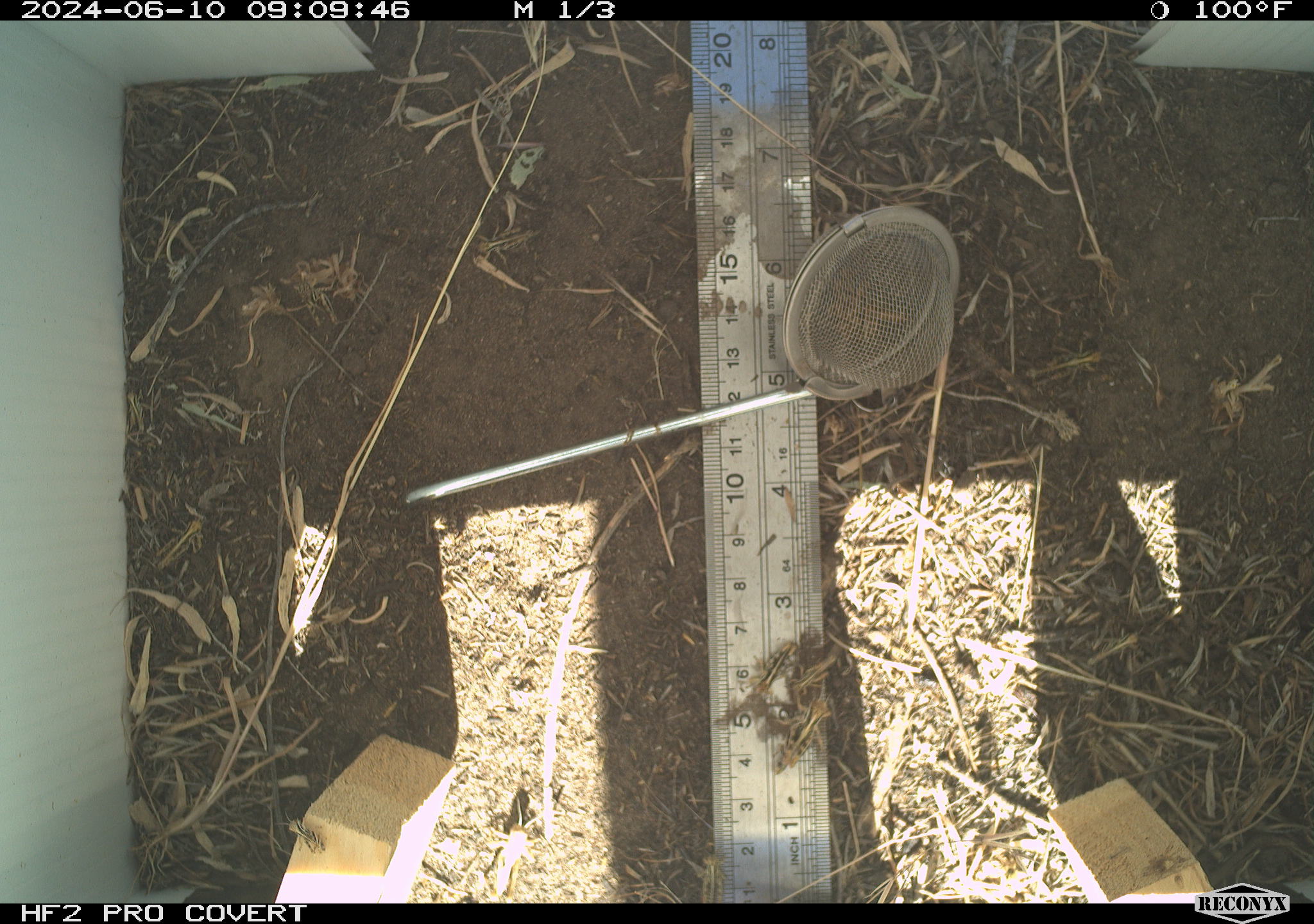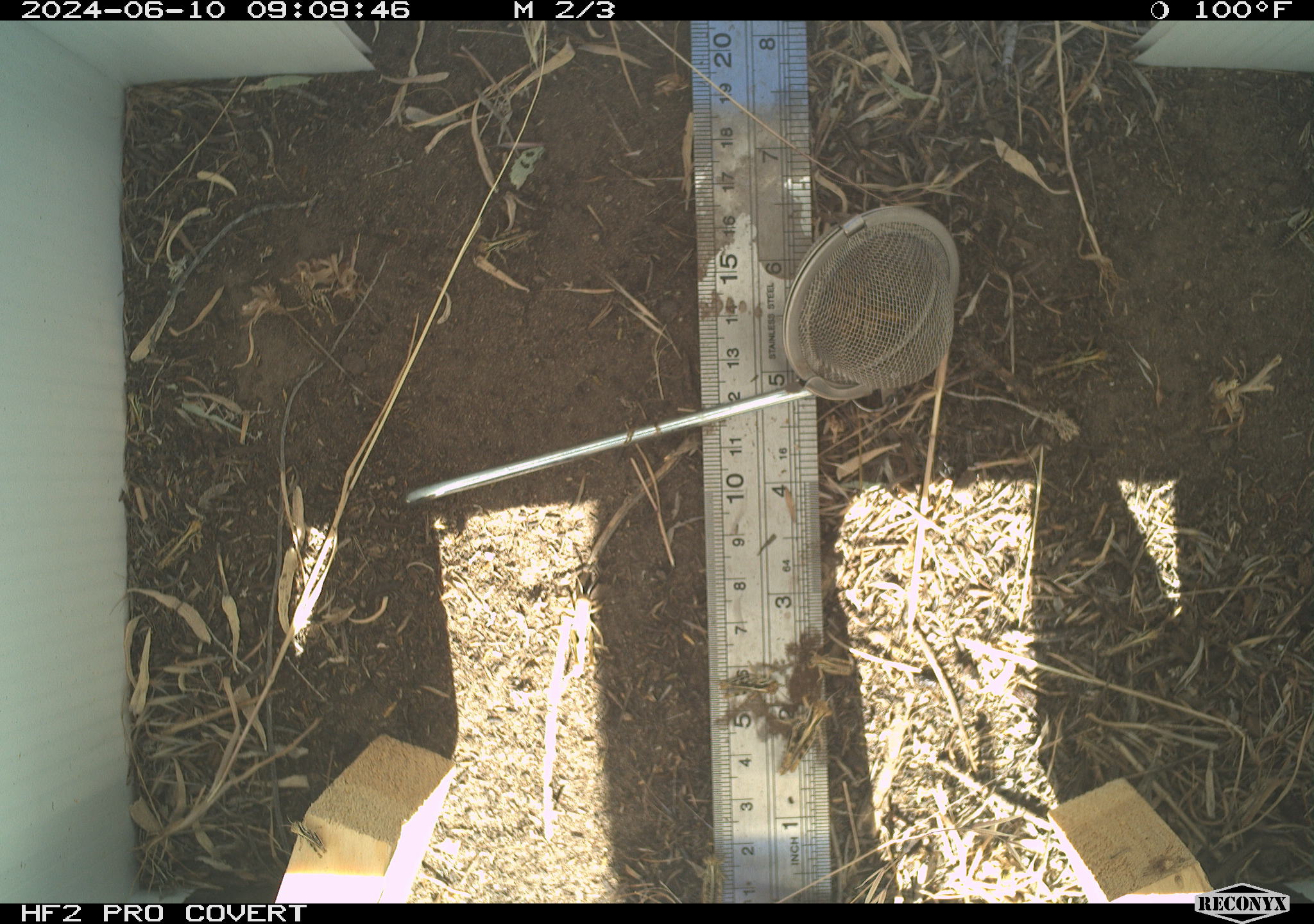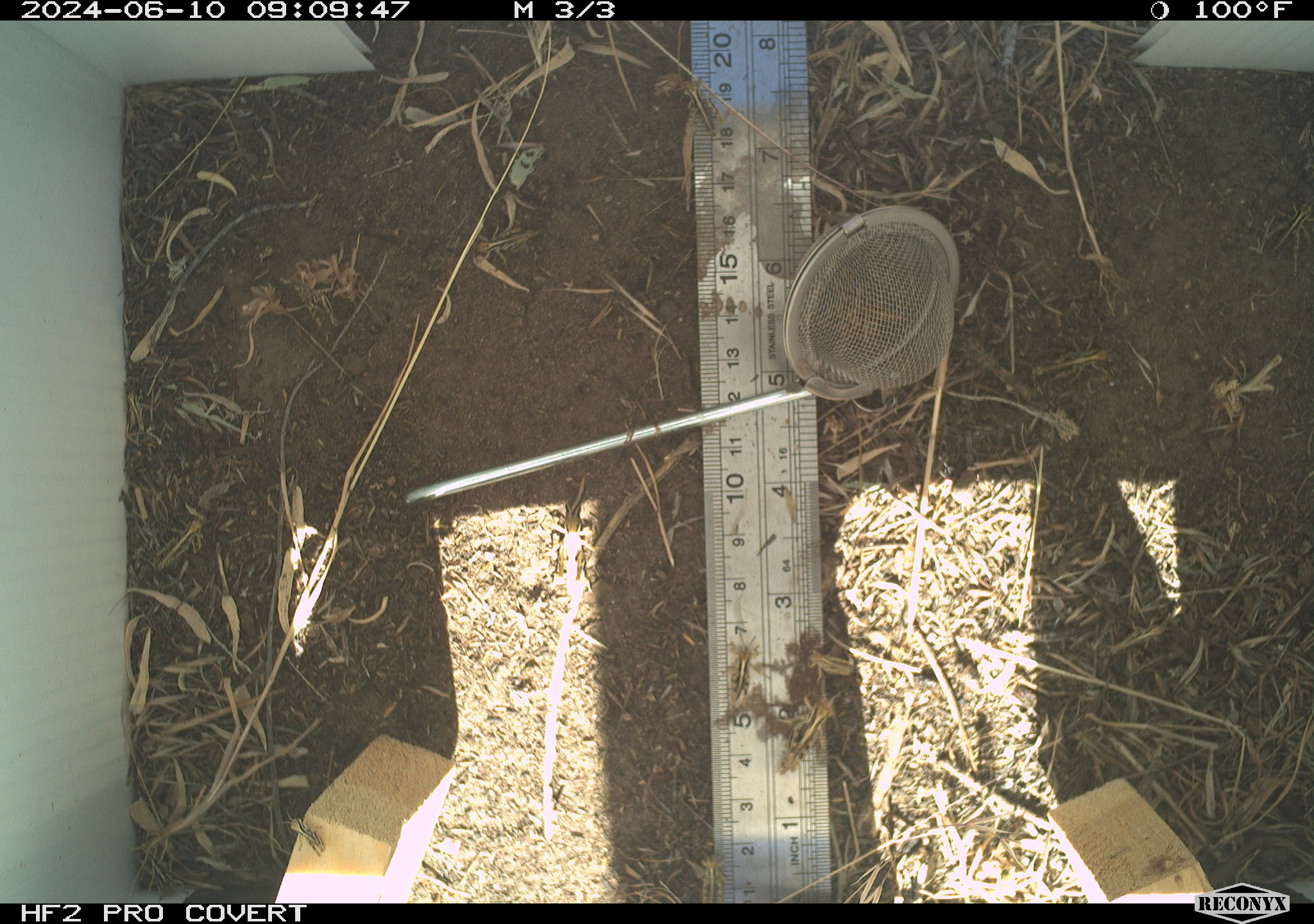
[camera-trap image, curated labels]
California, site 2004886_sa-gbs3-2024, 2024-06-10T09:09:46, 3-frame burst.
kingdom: Animalia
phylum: Arthropoda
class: Insecta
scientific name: Insecta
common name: insect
Insect (Insecta).